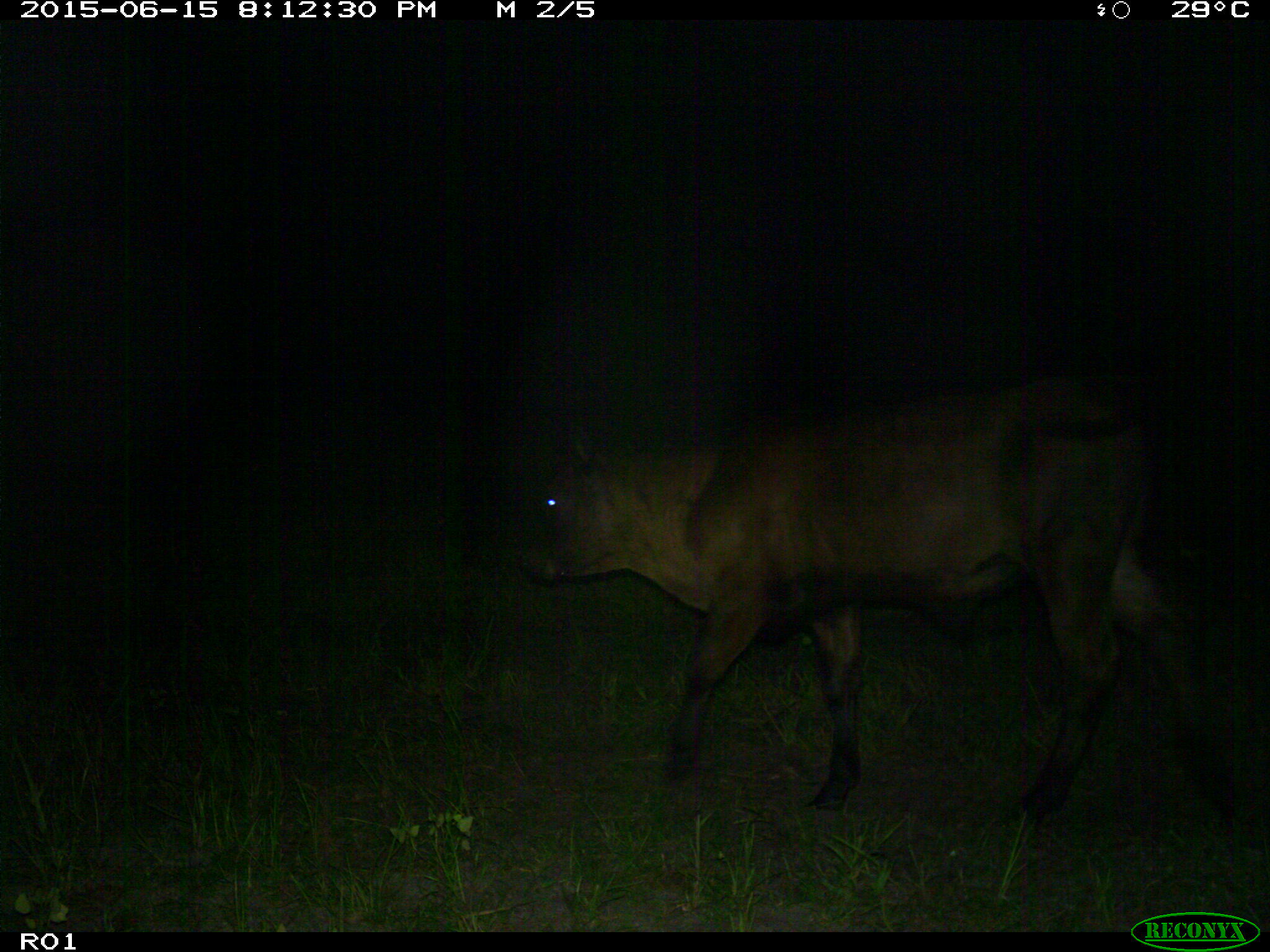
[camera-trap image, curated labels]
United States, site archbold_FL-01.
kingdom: Animalia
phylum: Chordata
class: Mammalia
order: Artiodactyla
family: Bovidae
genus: Bos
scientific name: Bos taurus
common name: domestic cow